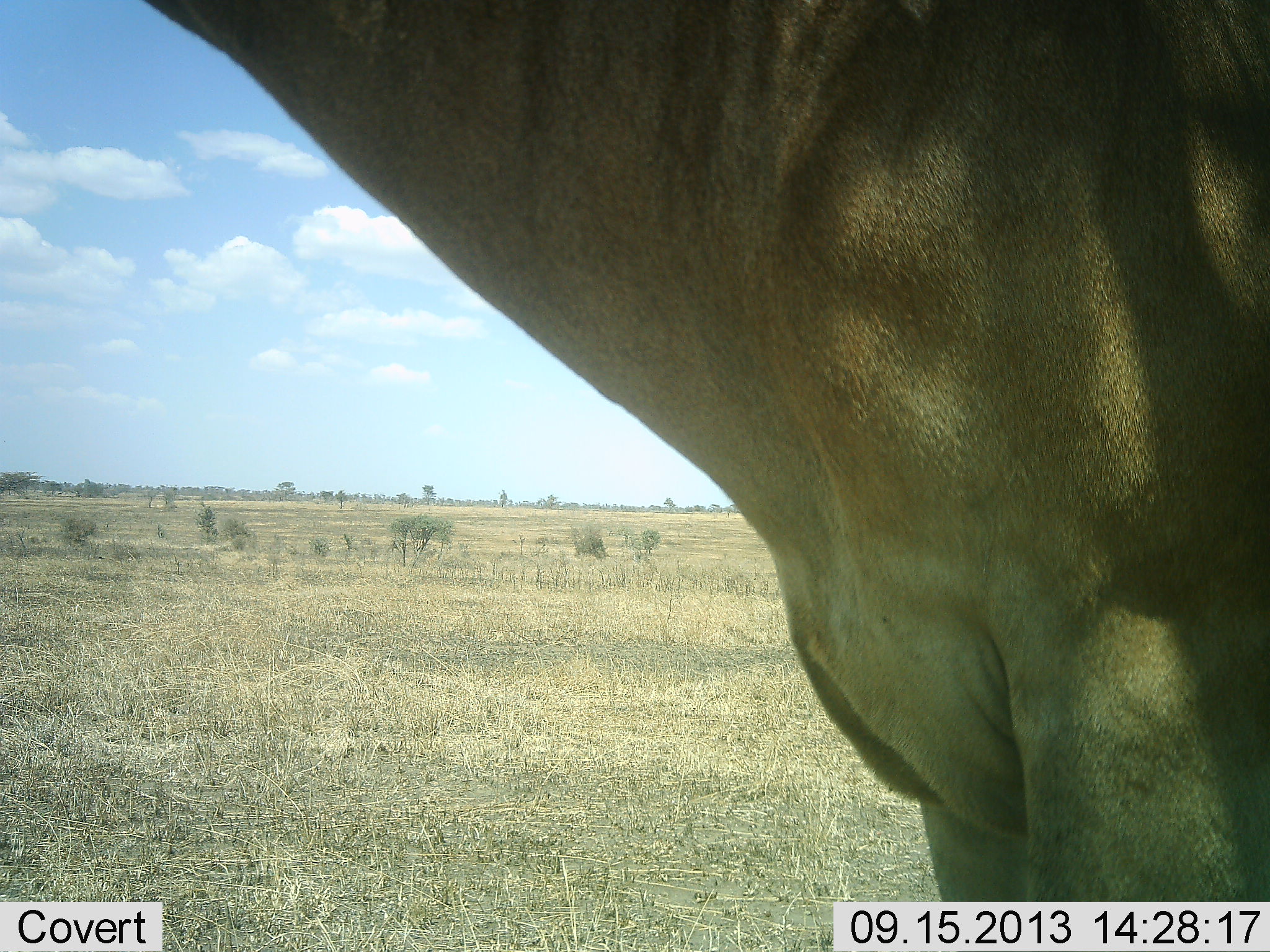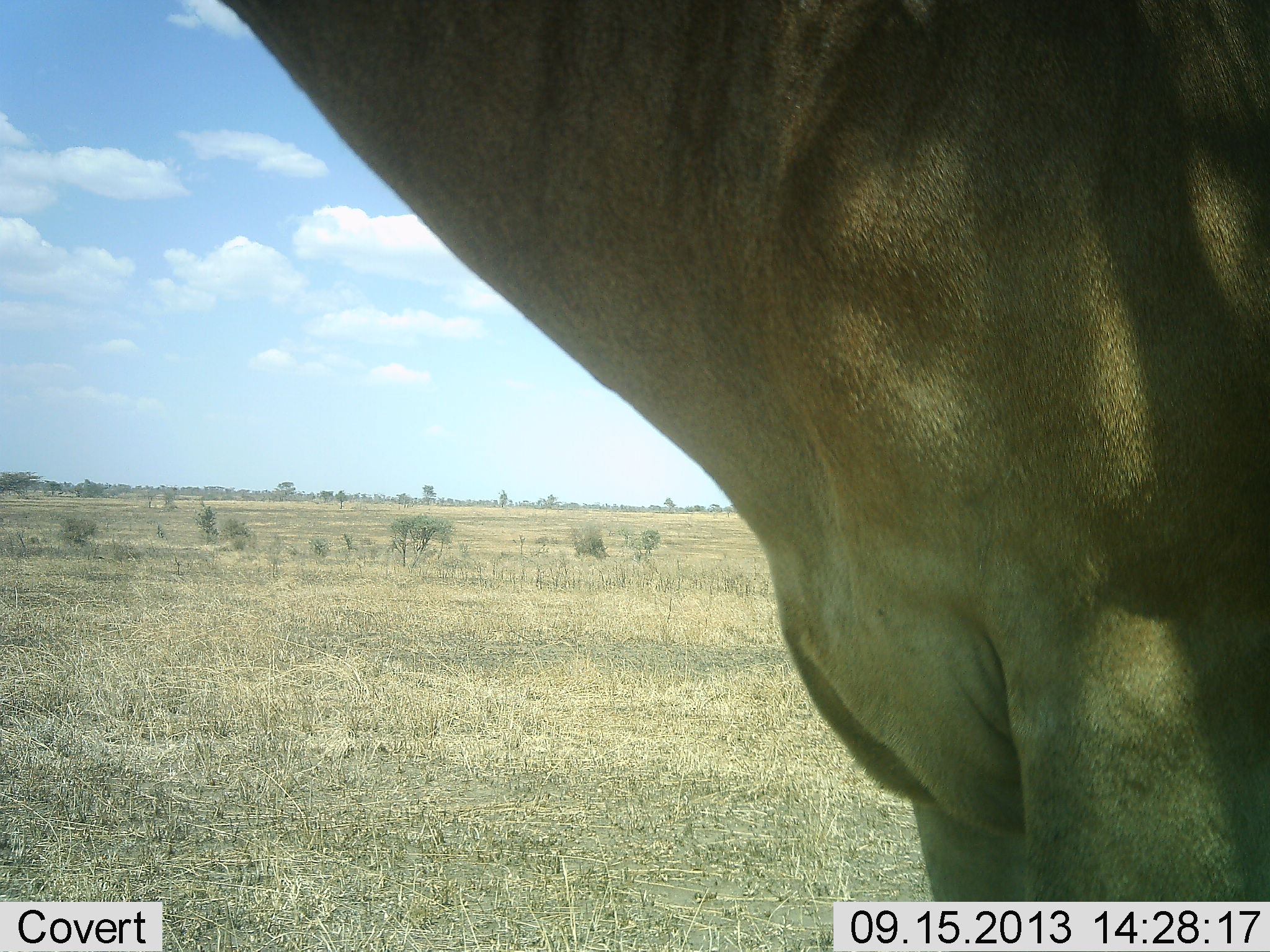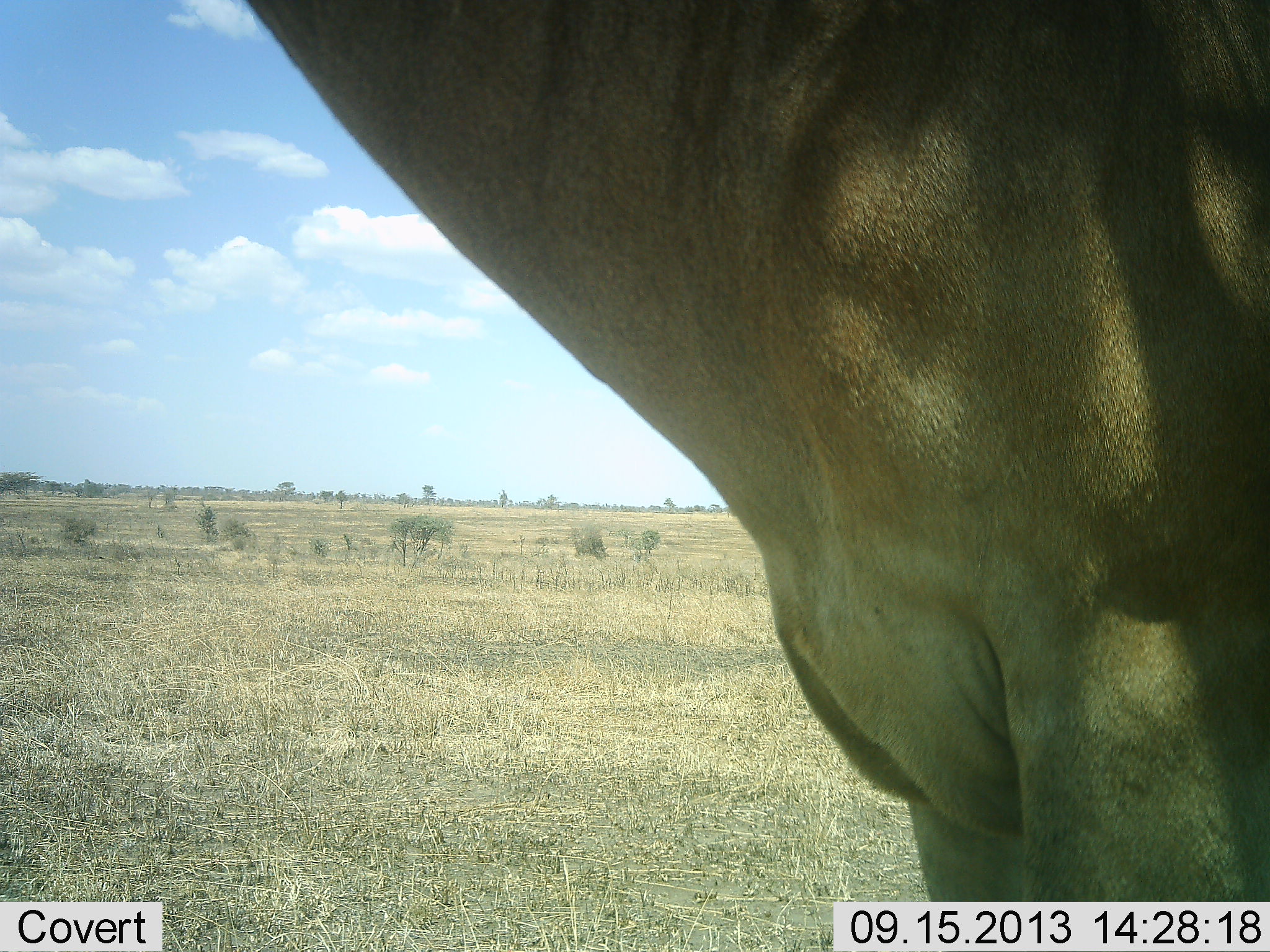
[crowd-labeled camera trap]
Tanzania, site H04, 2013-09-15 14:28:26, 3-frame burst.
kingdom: Animalia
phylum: Chordata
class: Mammalia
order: Artiodactyla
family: Bovidae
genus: Alcelaphus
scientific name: Alcelaphus buselaphus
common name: hartebeest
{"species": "hartebeest (Alcelaphus buselaphus)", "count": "1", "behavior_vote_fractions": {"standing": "100%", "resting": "0%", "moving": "0%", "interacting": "0%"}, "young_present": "0%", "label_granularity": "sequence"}